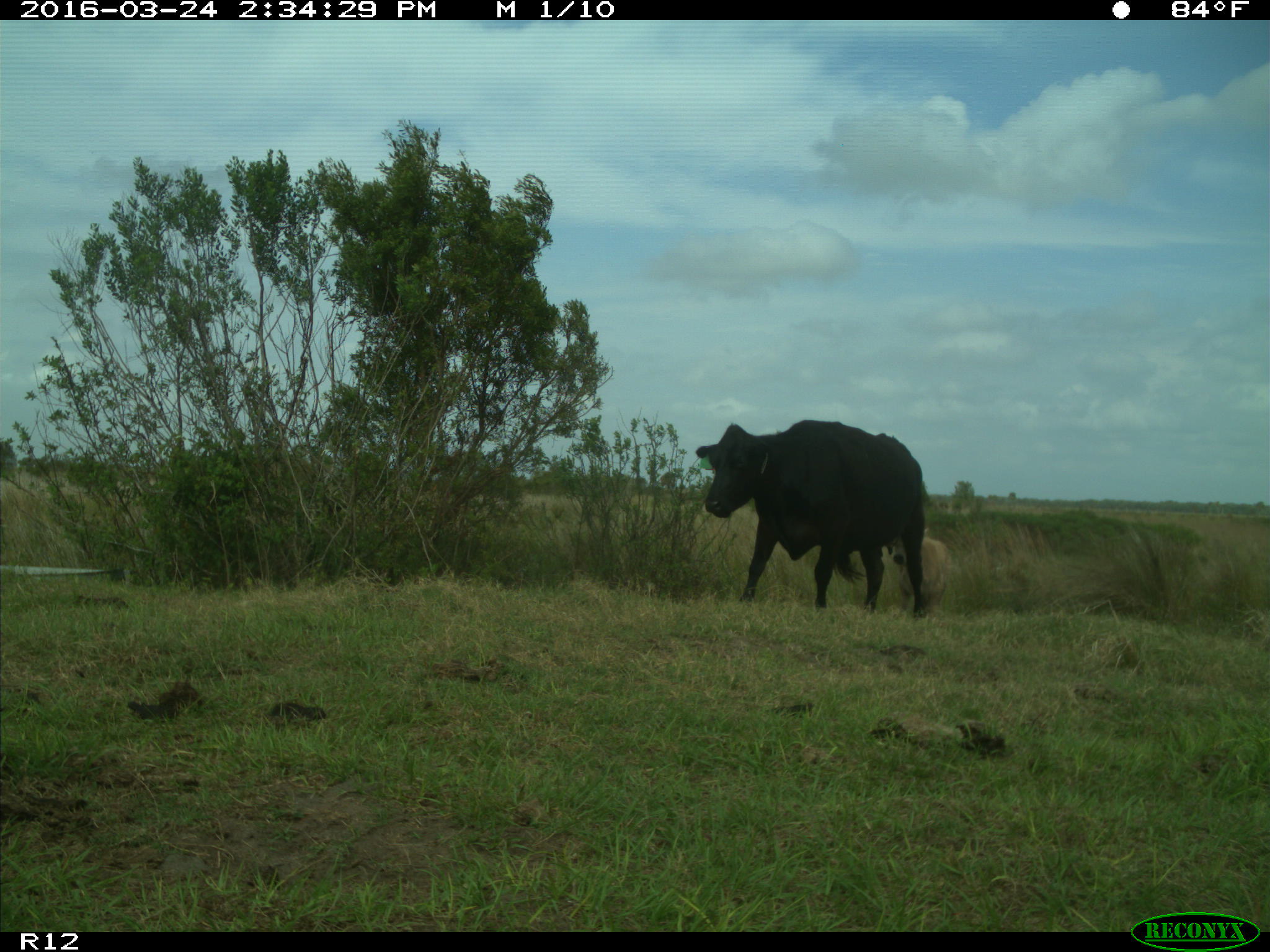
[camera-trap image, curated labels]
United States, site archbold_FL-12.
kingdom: Animalia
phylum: Chordata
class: Mammalia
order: Artiodactyla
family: Bovidae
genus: Bos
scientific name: Bos taurus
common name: domestic cow